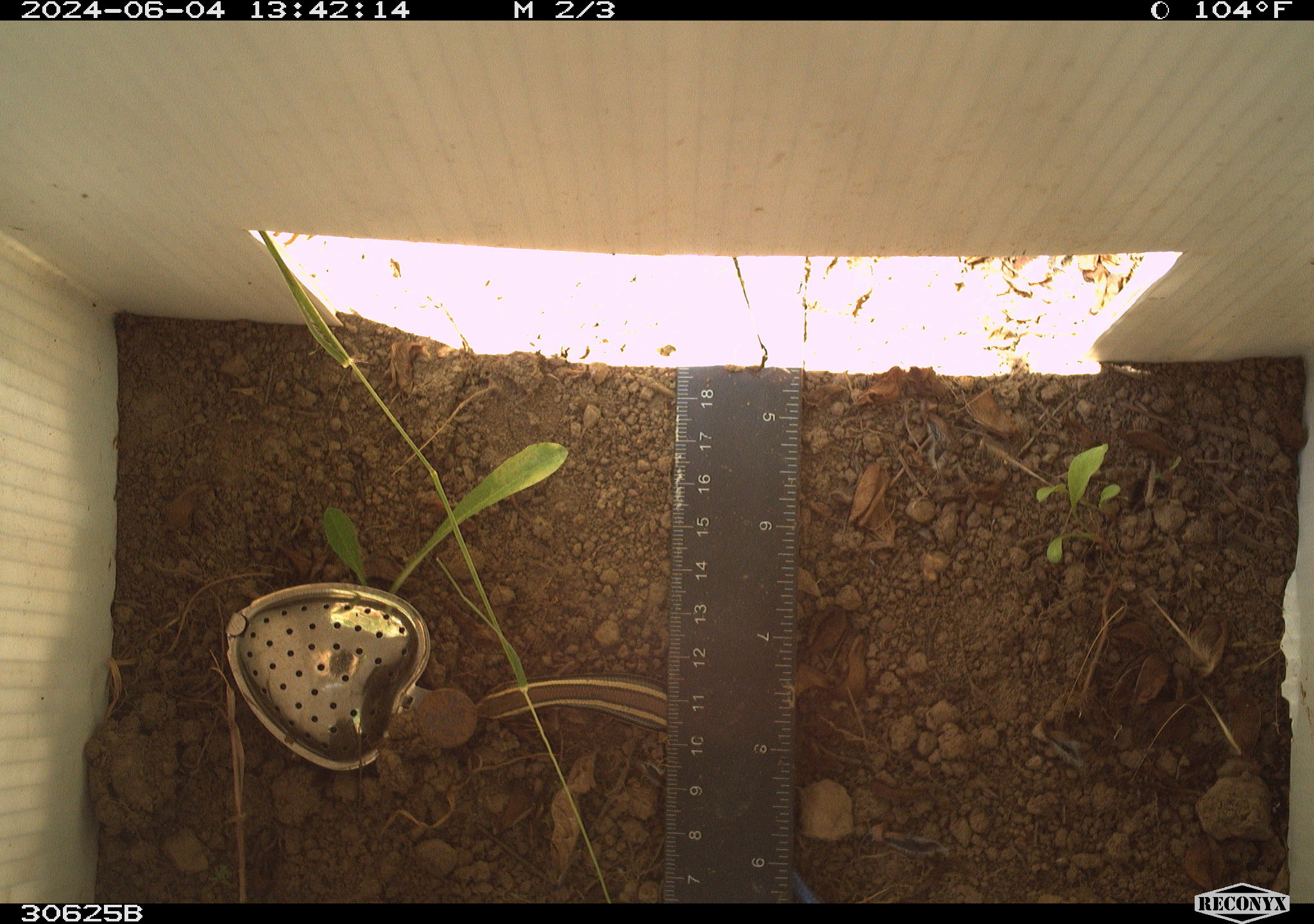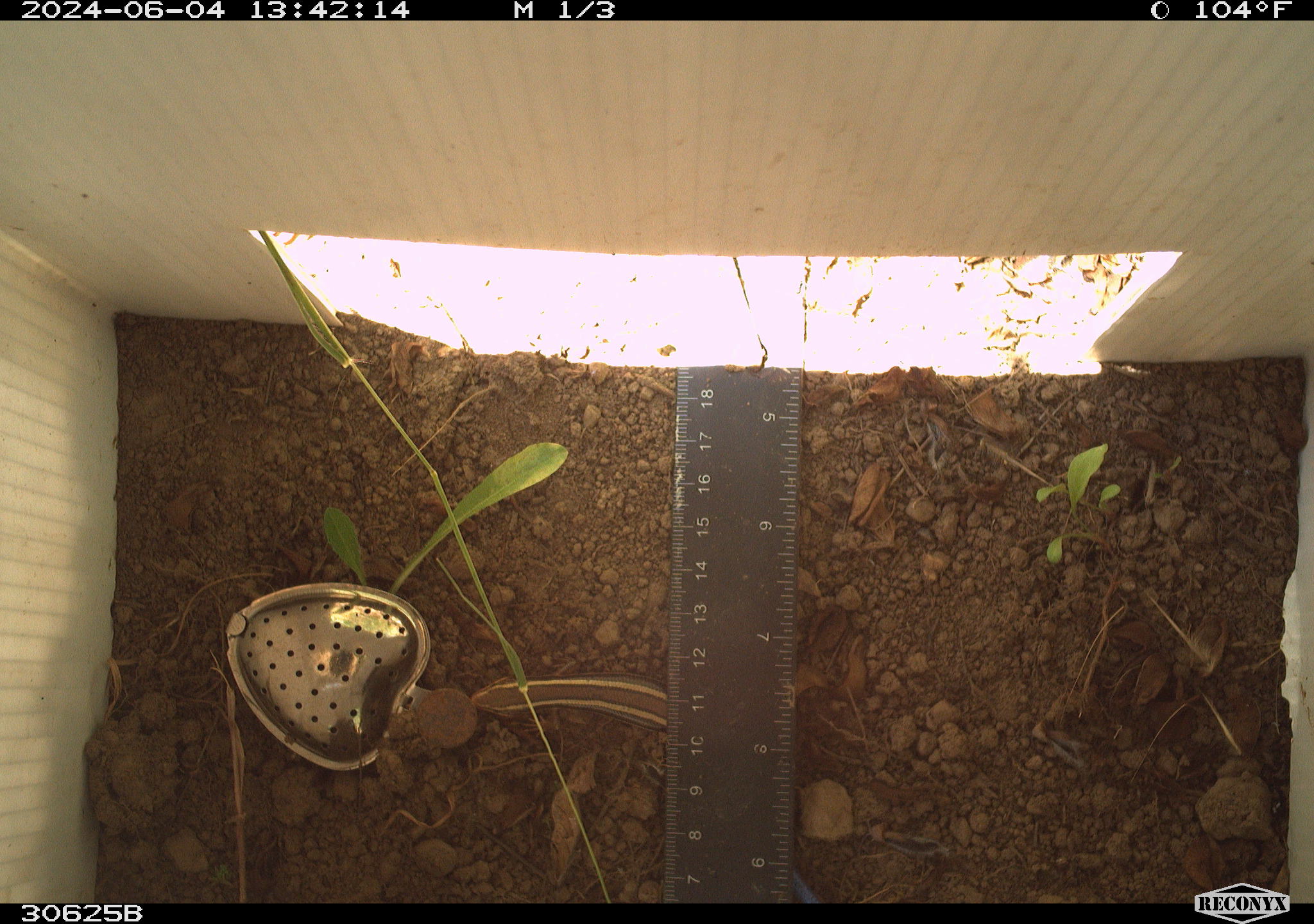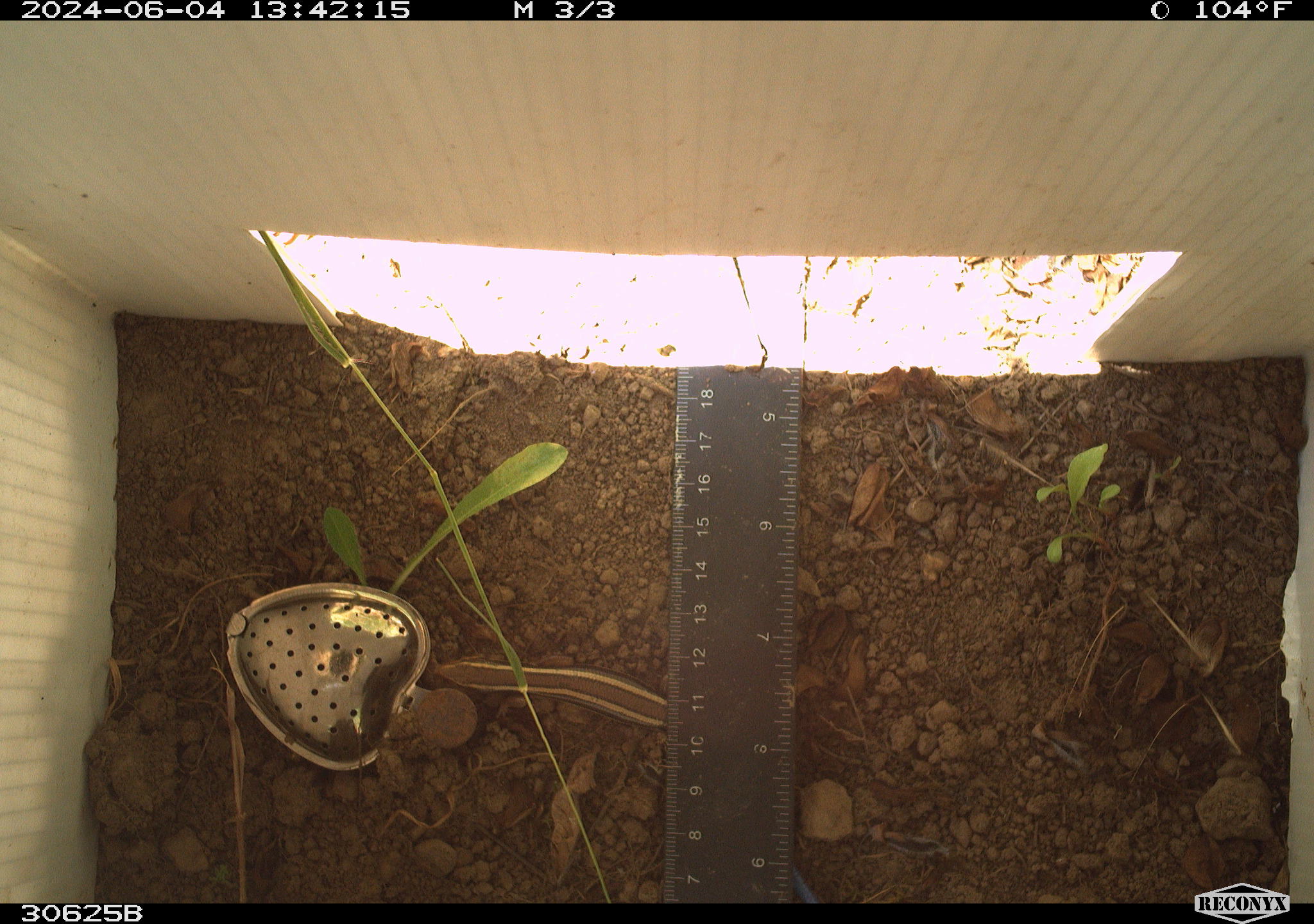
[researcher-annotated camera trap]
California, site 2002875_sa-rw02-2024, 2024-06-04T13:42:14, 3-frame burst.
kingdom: Animalia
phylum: Chordata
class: Reptilia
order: Squamata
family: Scincidae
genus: Plestiodon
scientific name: Plestiodon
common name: blue-tailed skinks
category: plestiodon species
Plestiodon species (blue-tailed skinks) (Plestiodon).